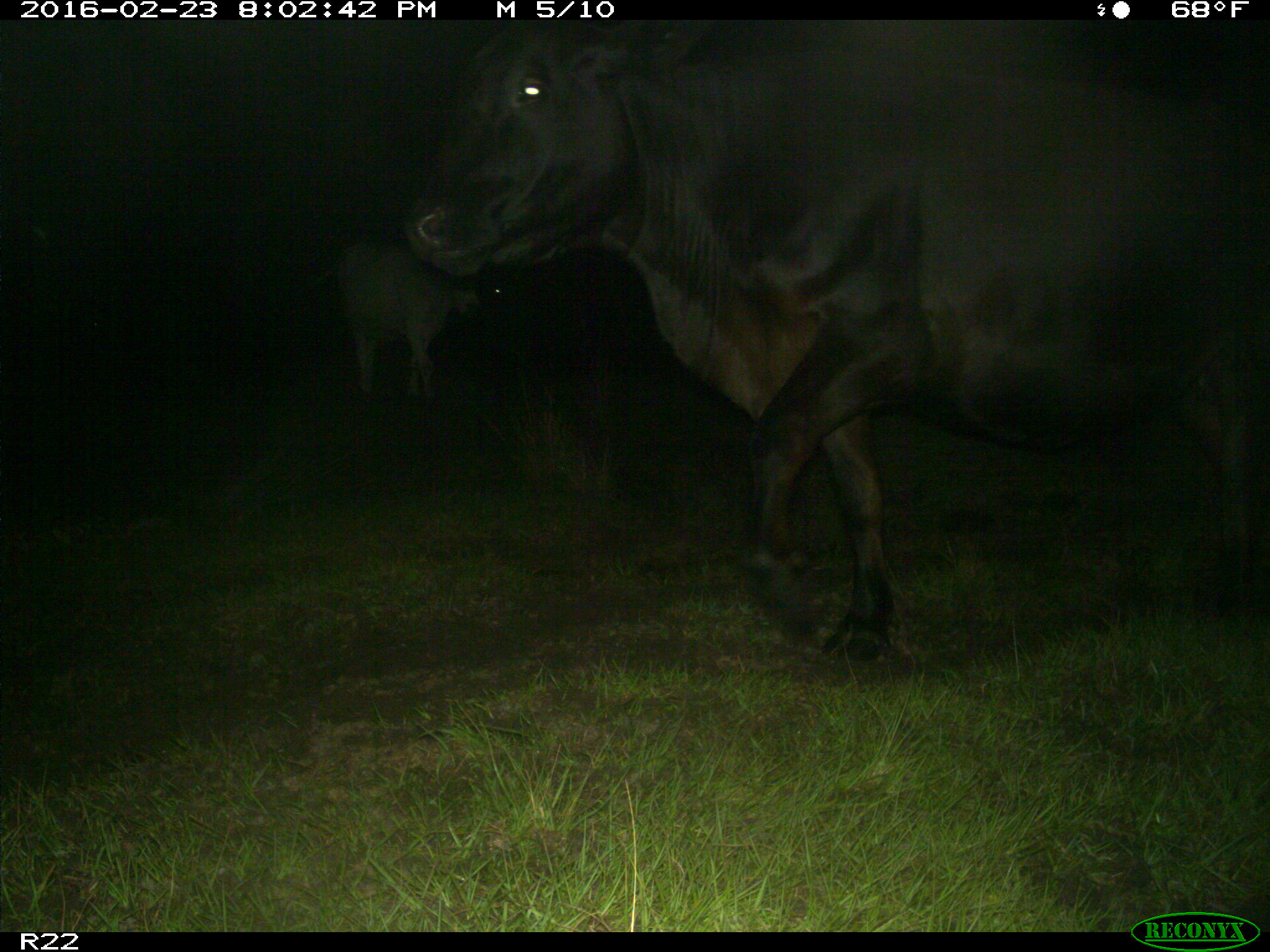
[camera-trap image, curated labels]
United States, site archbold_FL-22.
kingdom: Animalia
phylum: Chordata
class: Mammalia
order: Artiodactyla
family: Bovidae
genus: Bos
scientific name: Bos taurus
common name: domestic cow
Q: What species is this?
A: Bos taurus (domestic cow).